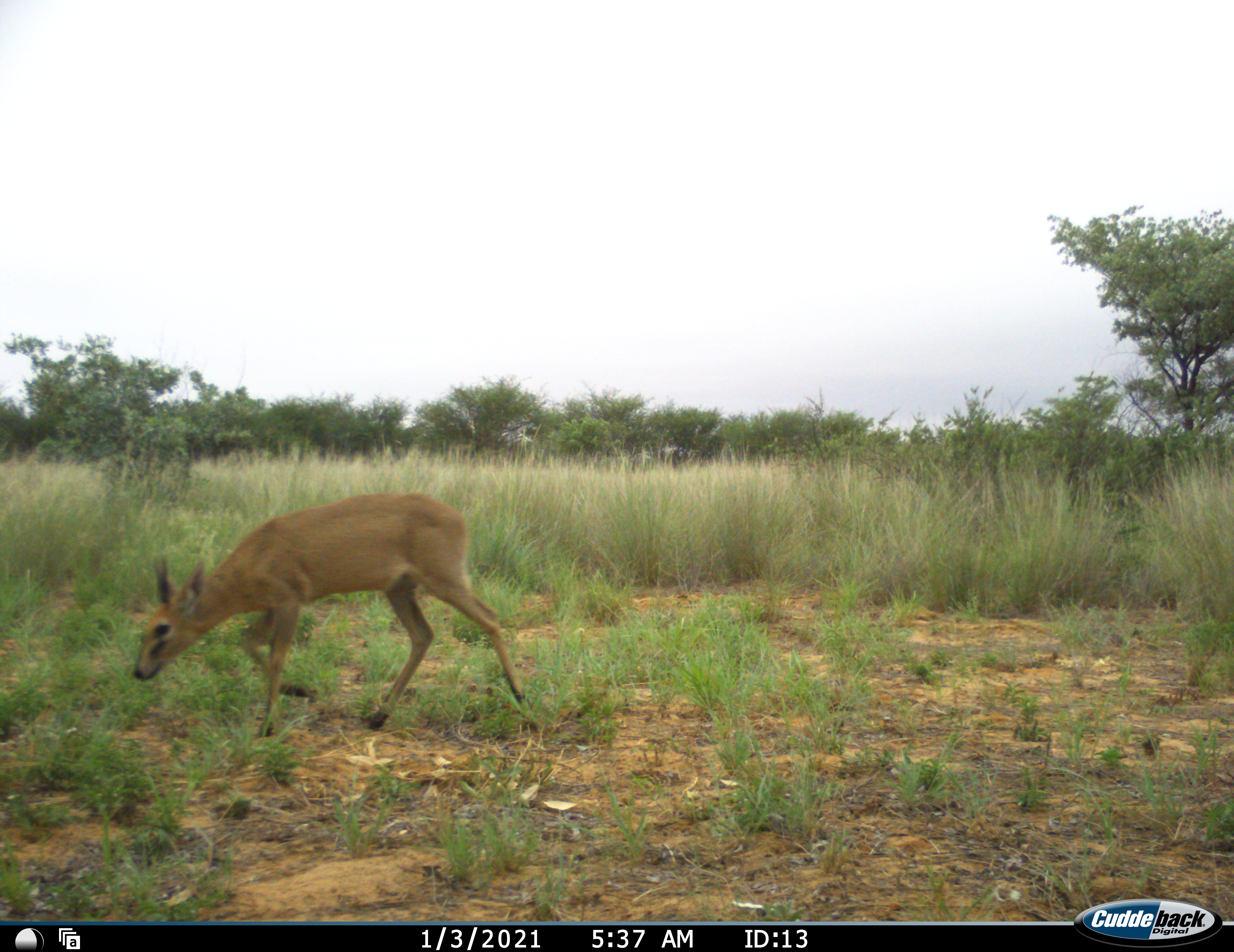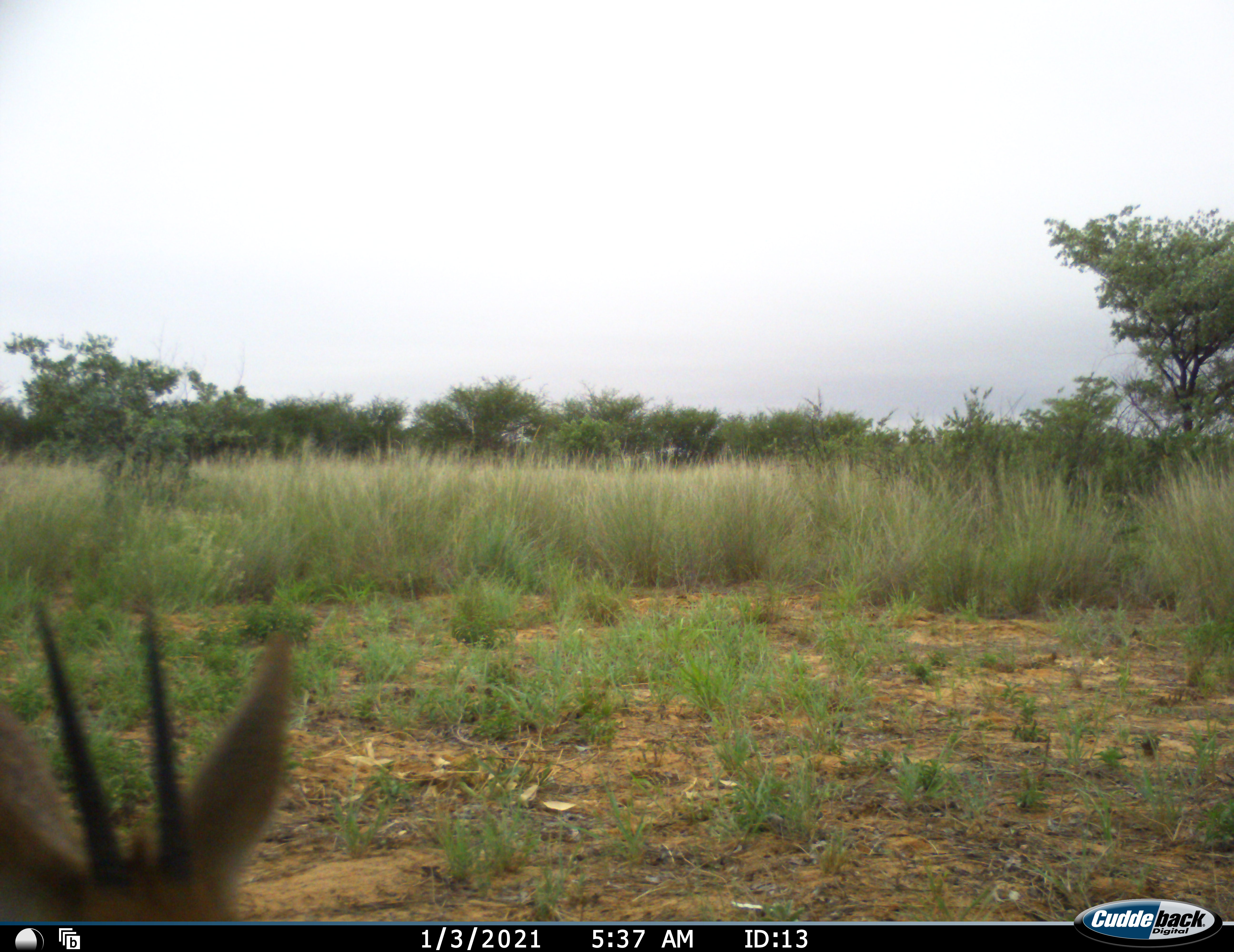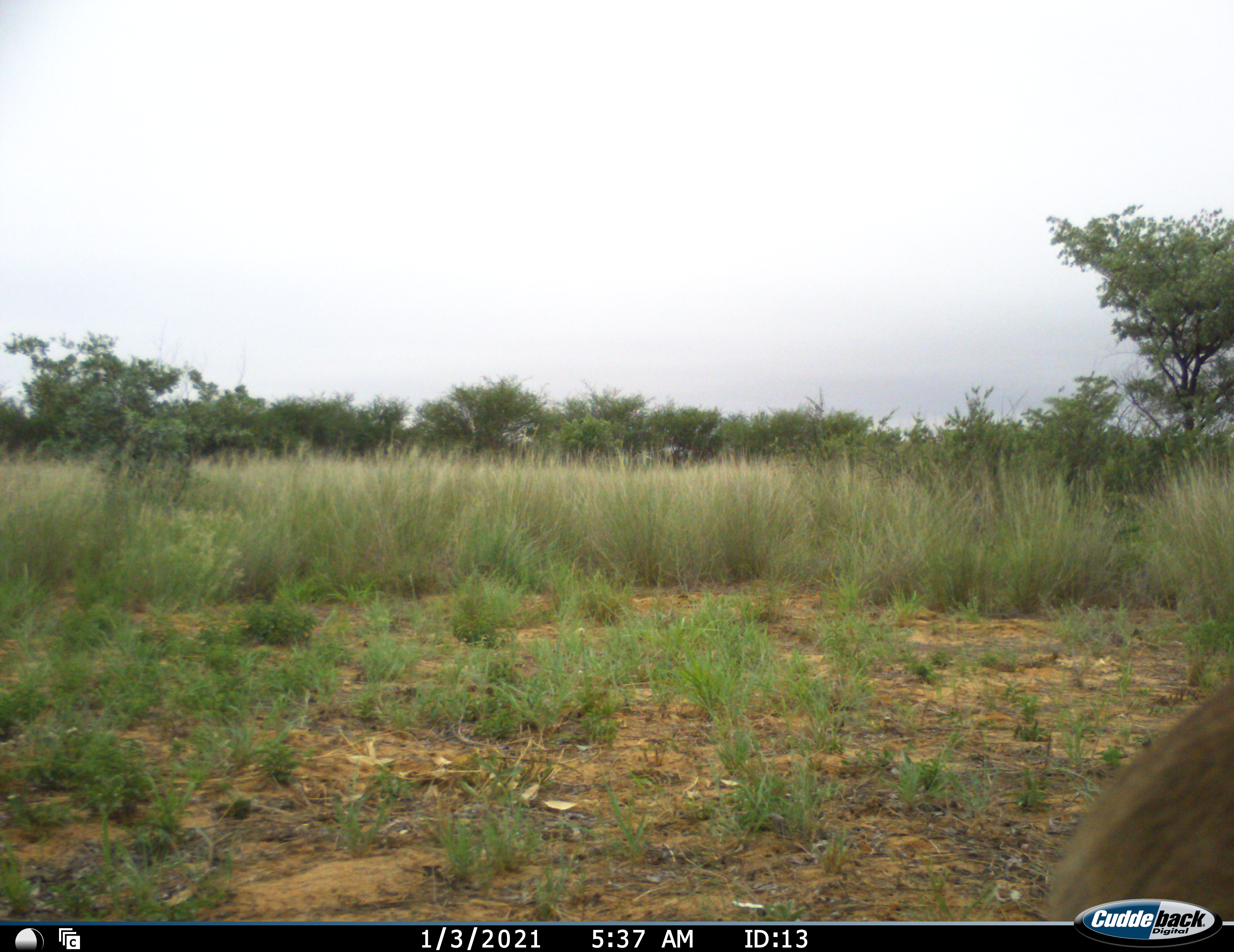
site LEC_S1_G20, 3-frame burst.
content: unidentified animal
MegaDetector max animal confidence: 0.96